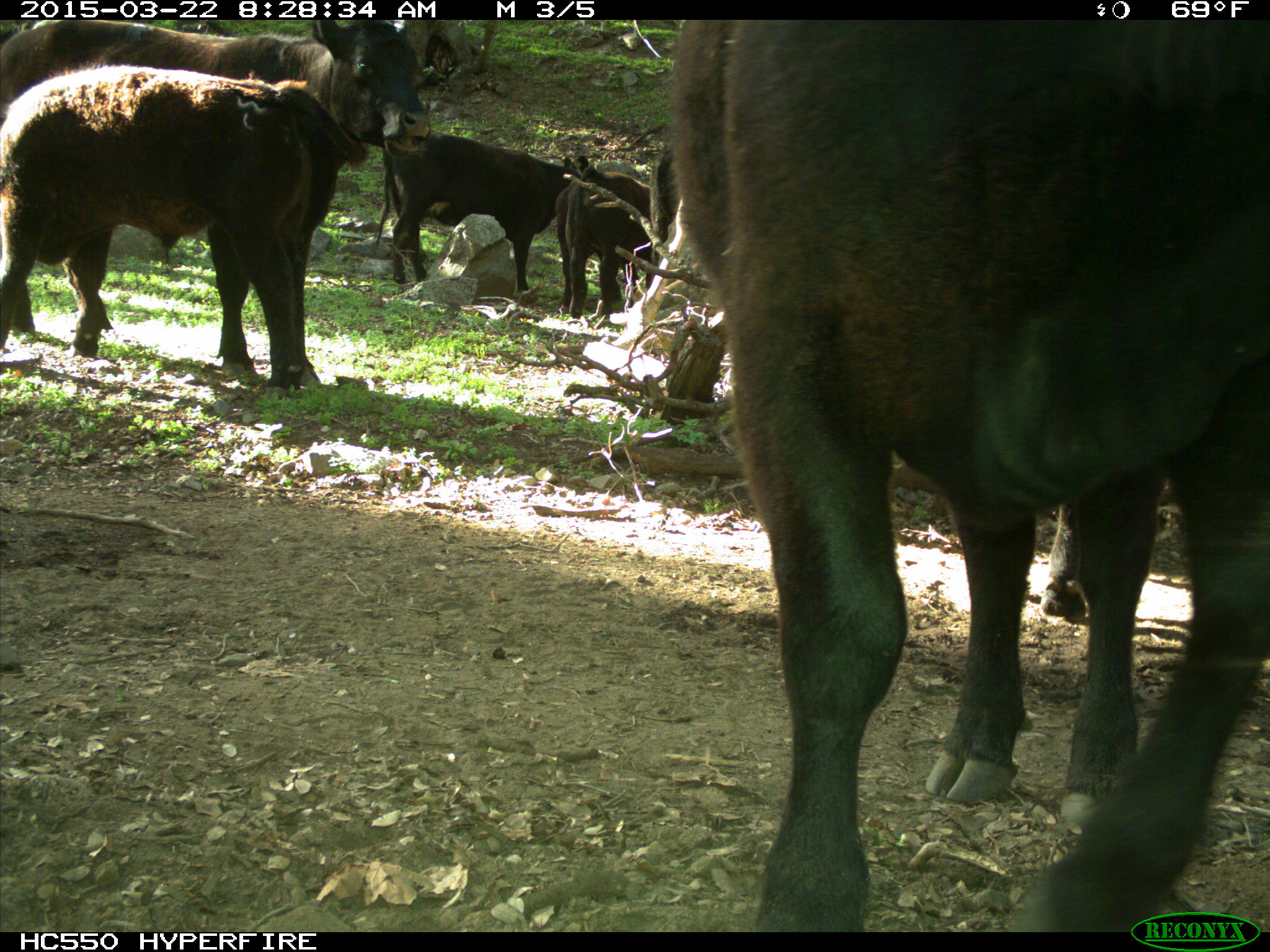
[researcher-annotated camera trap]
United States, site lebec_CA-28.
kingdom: Animalia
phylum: Chordata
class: Mammalia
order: Artiodactyla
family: Bovidae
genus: Bos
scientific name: Bos taurus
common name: domestic cow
Bos taurus (domestic cow).